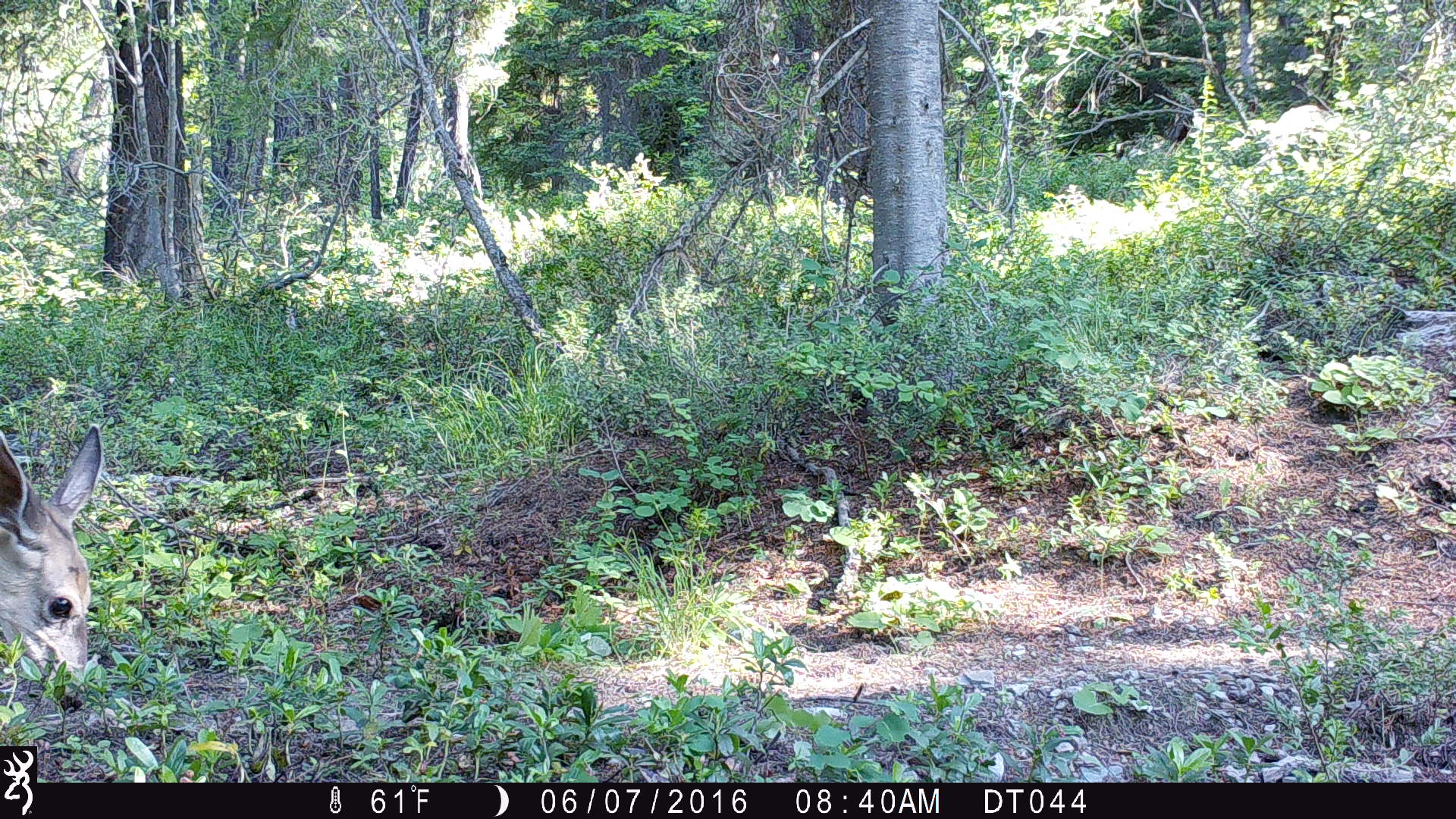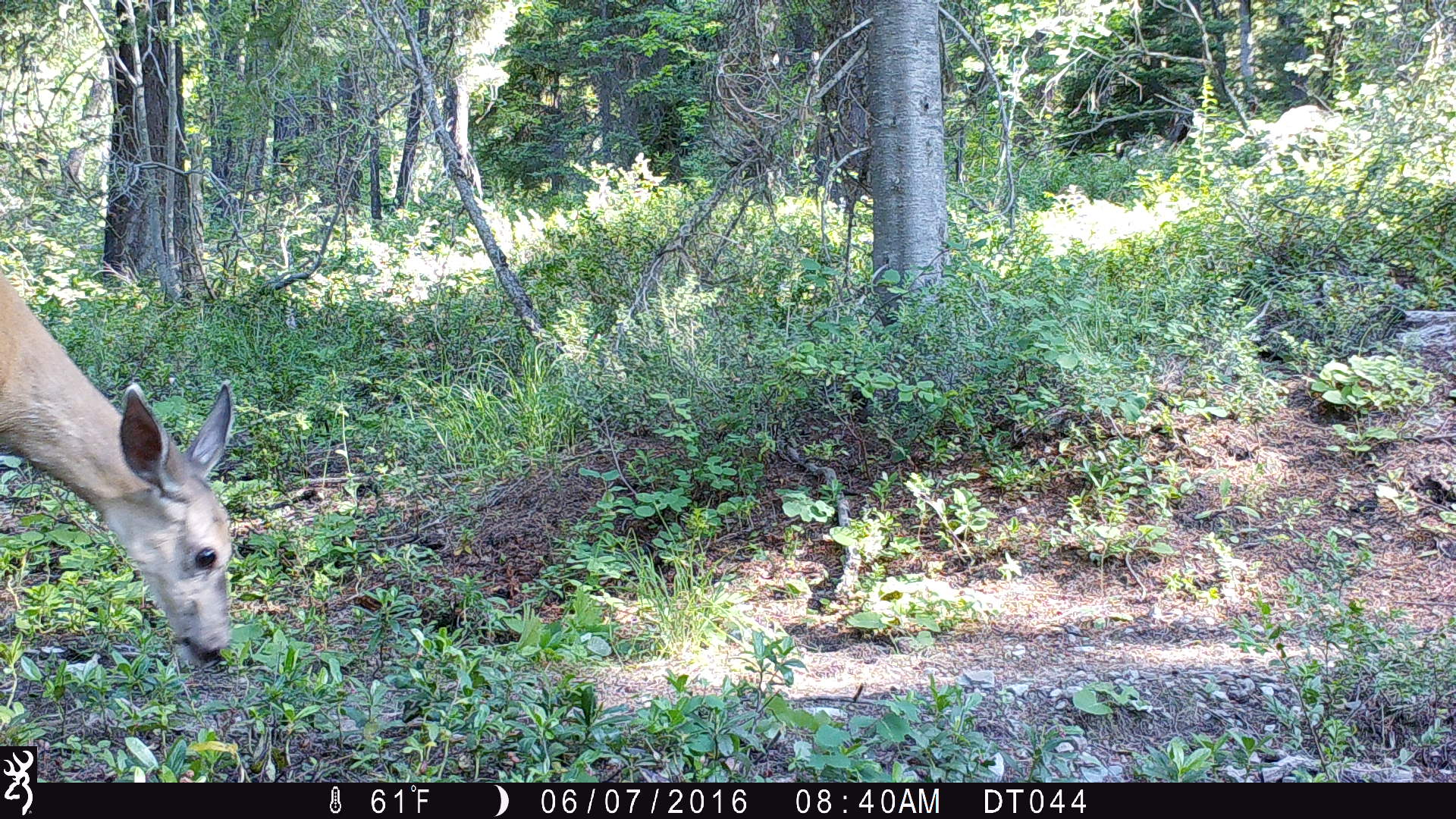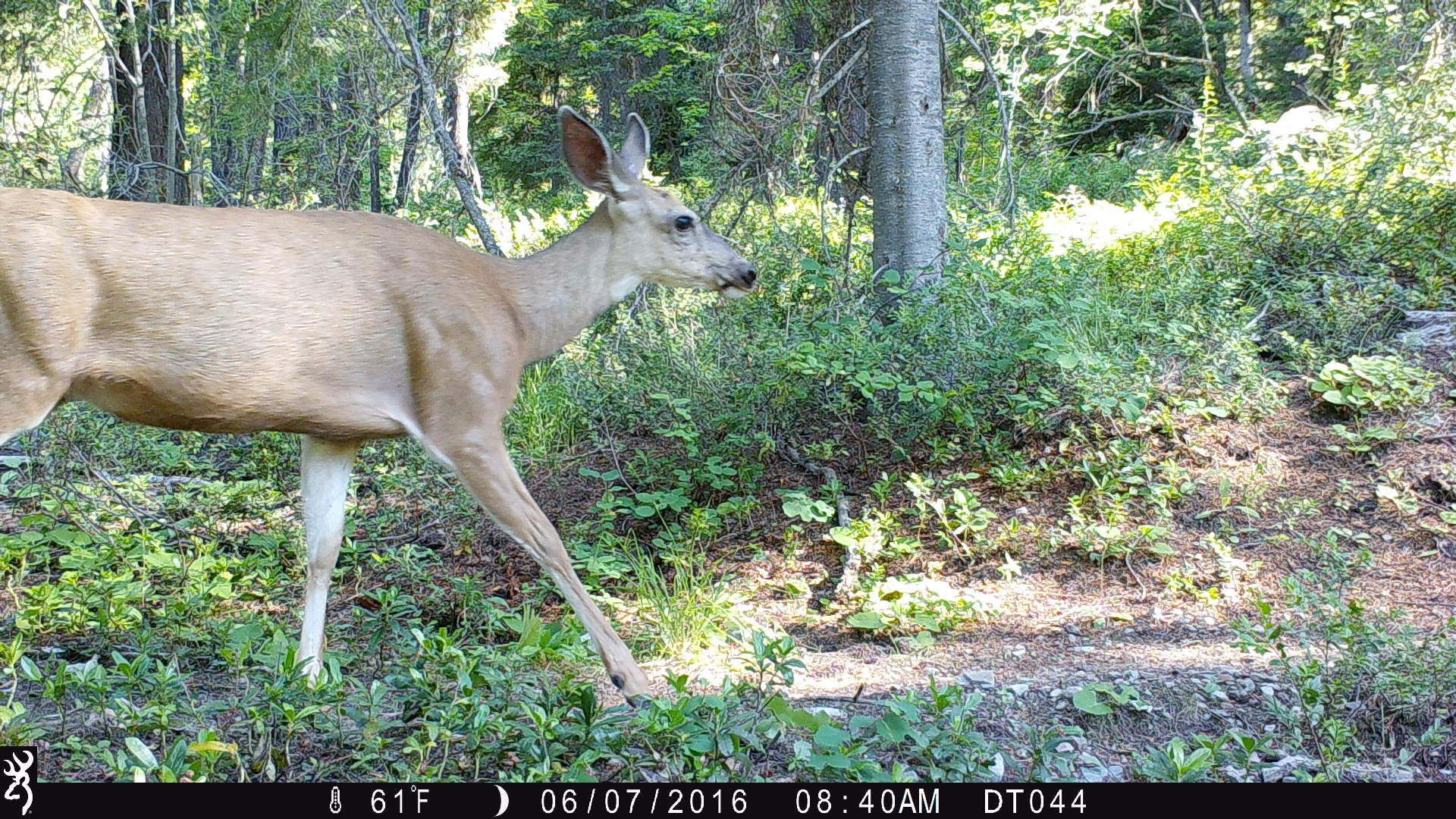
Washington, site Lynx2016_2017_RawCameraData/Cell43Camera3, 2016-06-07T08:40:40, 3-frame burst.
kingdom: Animalia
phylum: Chordata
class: Mammalia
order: Artiodactyla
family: Cervidae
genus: Odocoileus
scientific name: Odocoileus hemionus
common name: mule deer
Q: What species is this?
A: Odocoileus hemionus (mule deer).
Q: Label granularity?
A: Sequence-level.